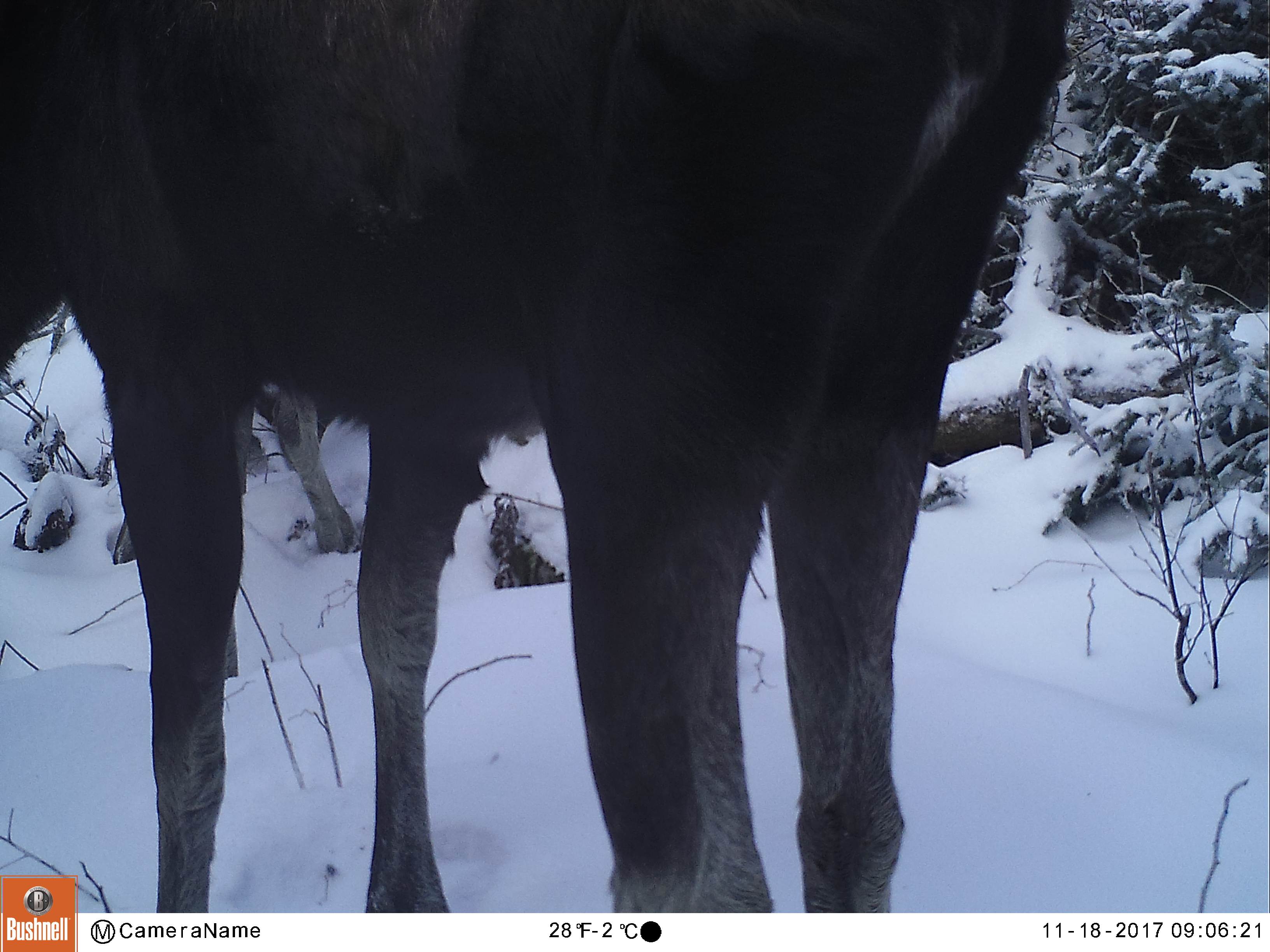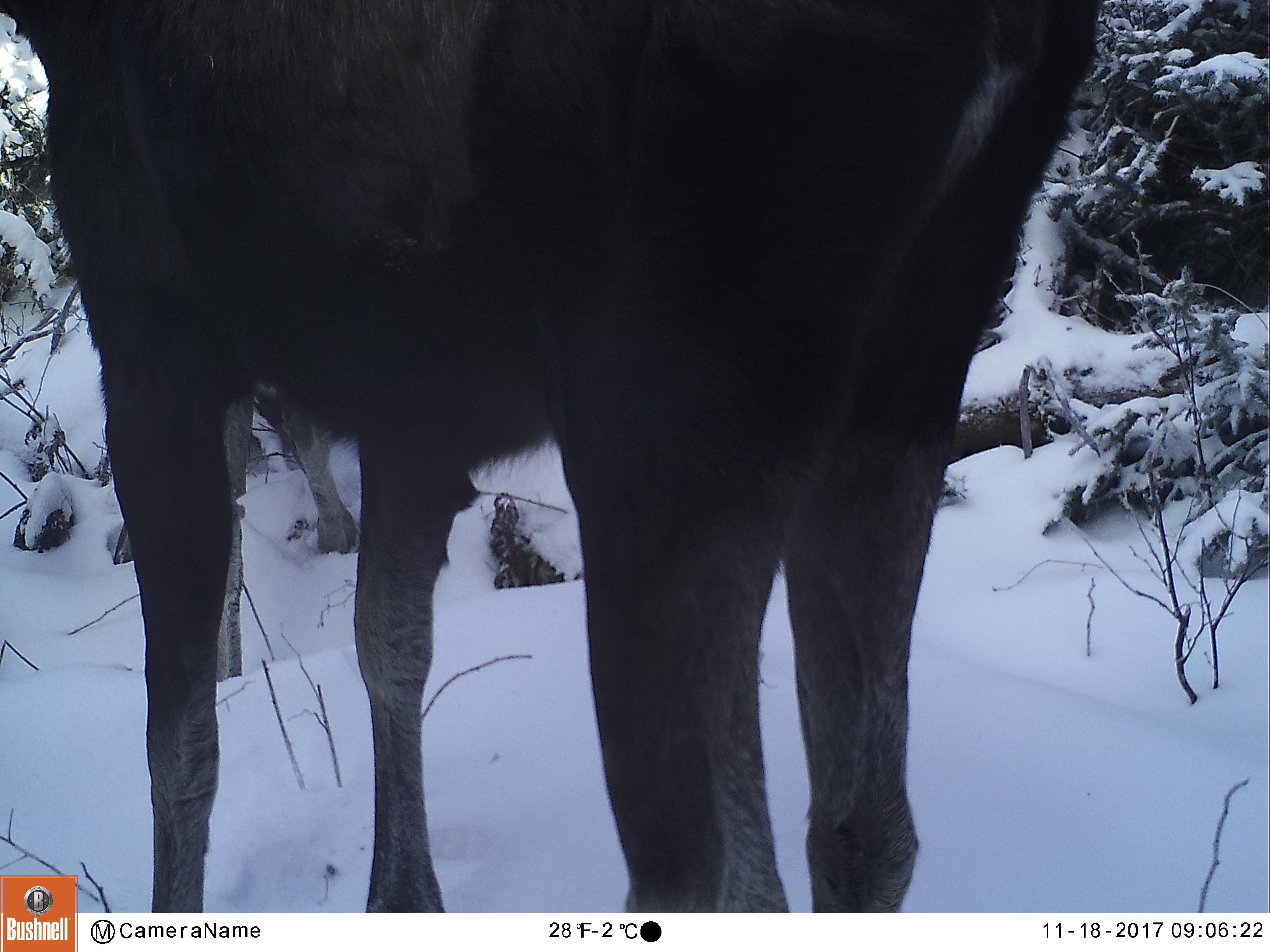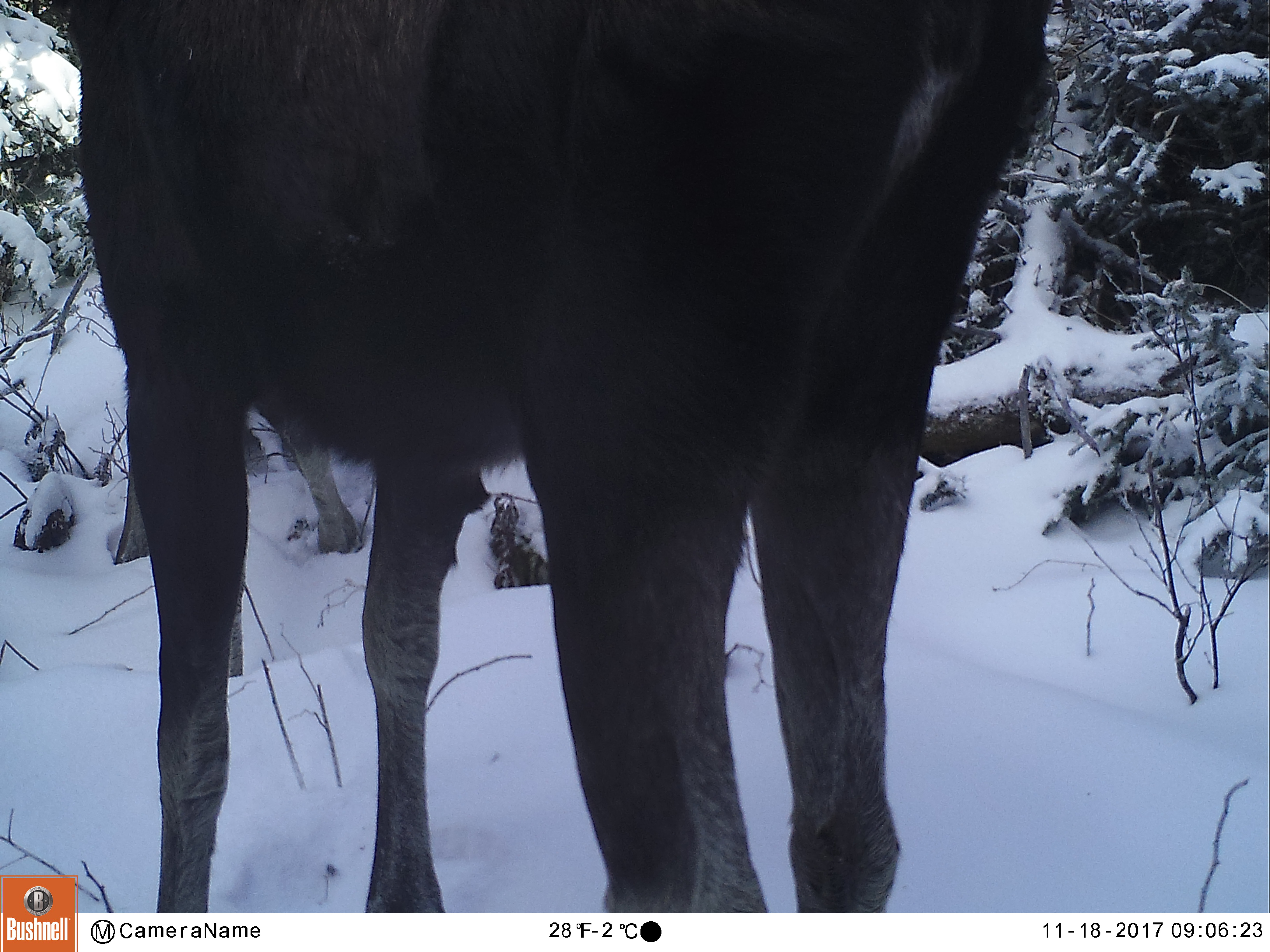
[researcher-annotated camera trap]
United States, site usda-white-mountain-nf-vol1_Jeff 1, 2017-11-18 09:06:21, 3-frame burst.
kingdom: Animalia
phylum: Chordata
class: Mammalia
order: Artiodactyla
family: Cervidae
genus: Alces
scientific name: Alces alces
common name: moose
Moose (Alces alces).